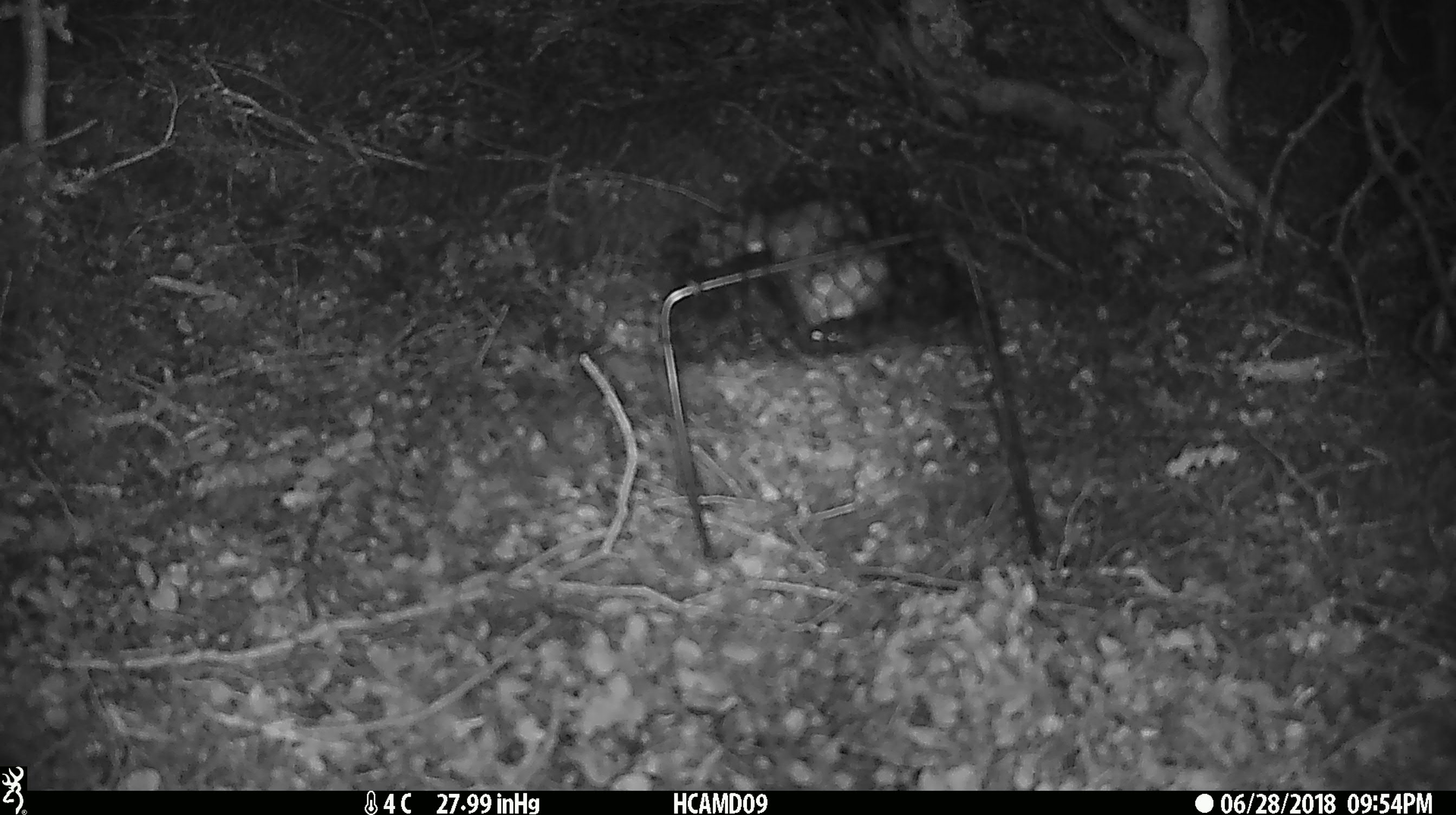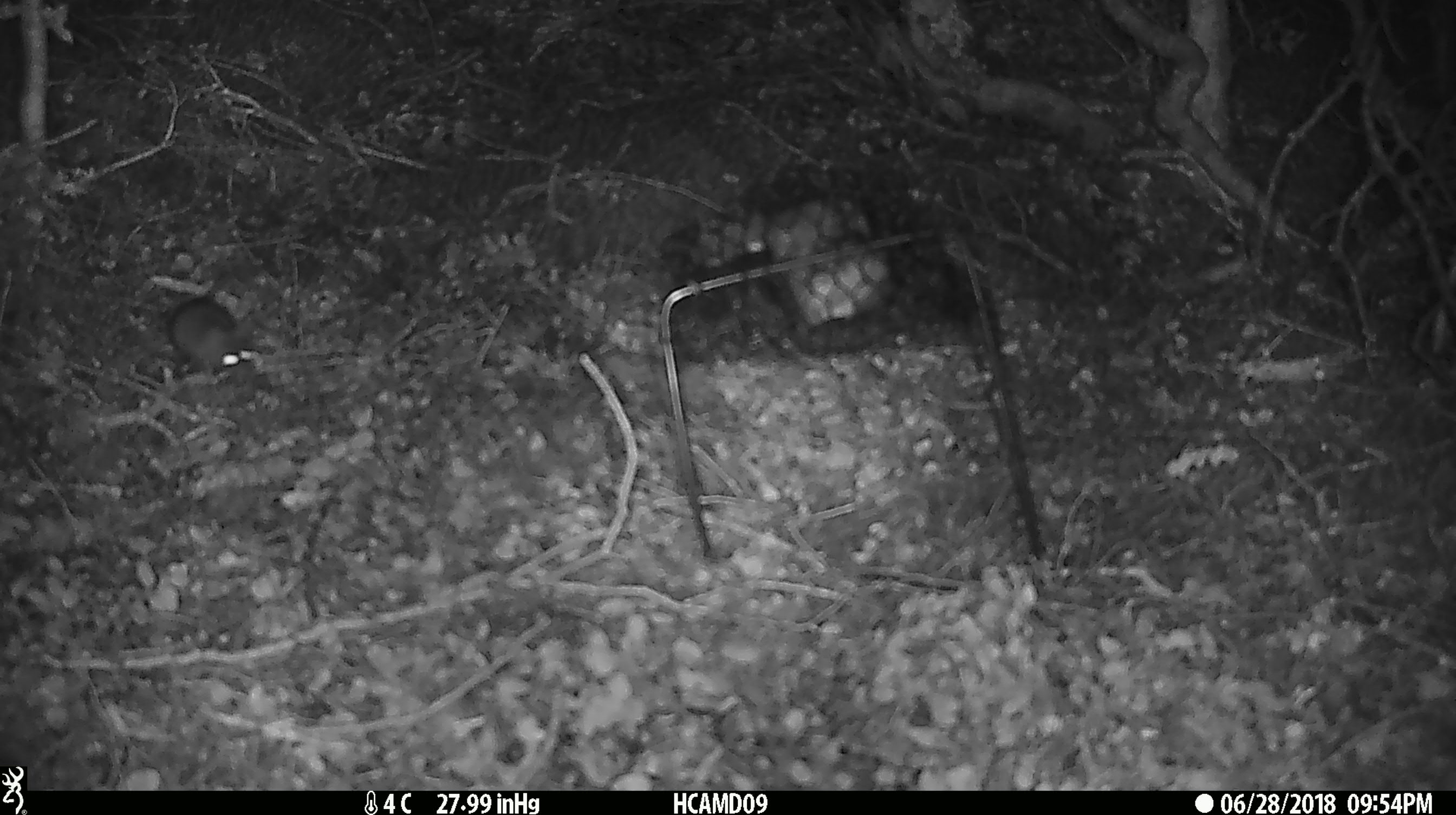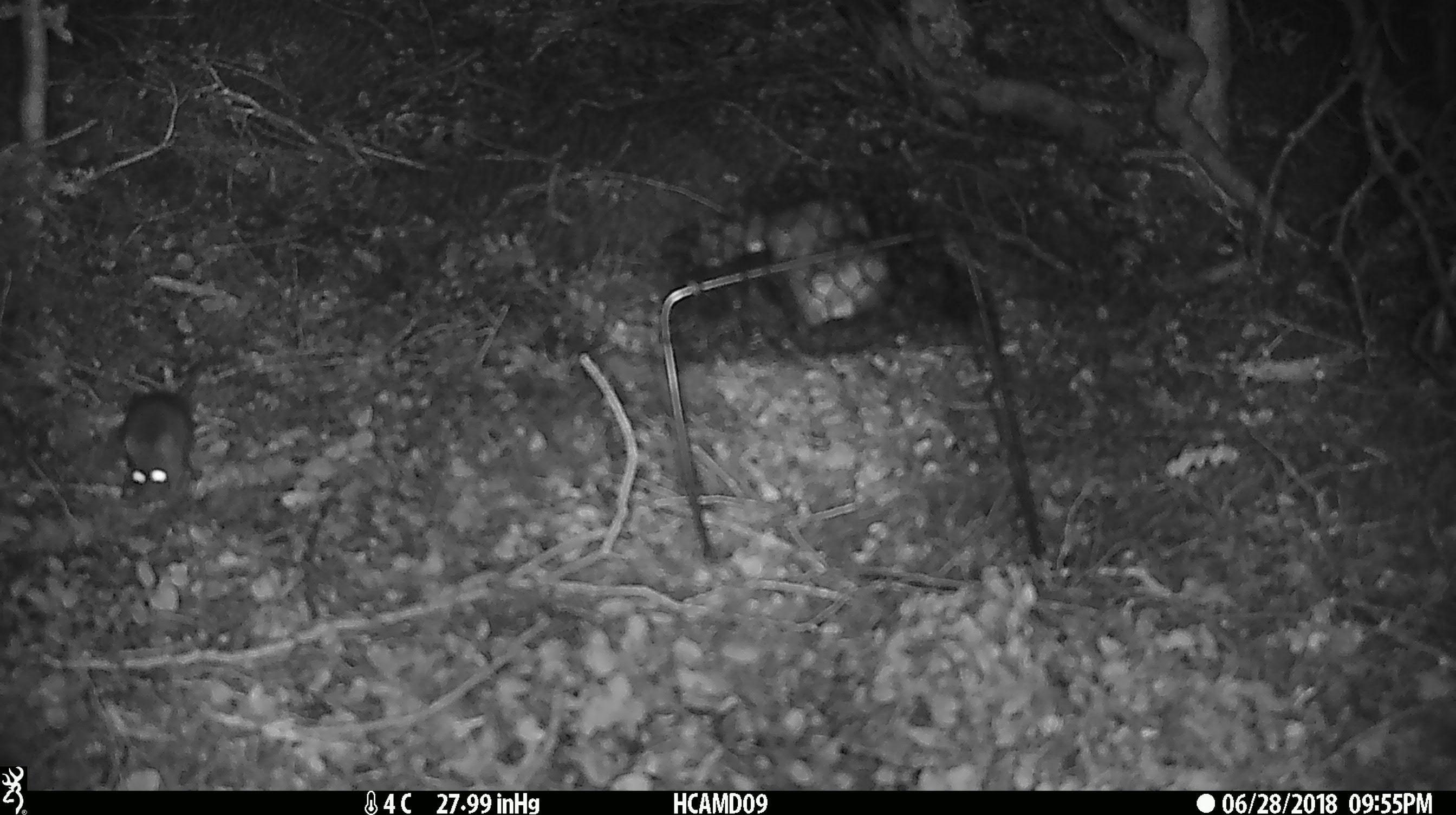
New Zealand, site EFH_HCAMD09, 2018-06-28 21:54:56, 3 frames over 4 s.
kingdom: Animalia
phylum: Chordata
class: Mammalia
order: Rodentia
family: Muridae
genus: Mus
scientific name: Mus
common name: mouse